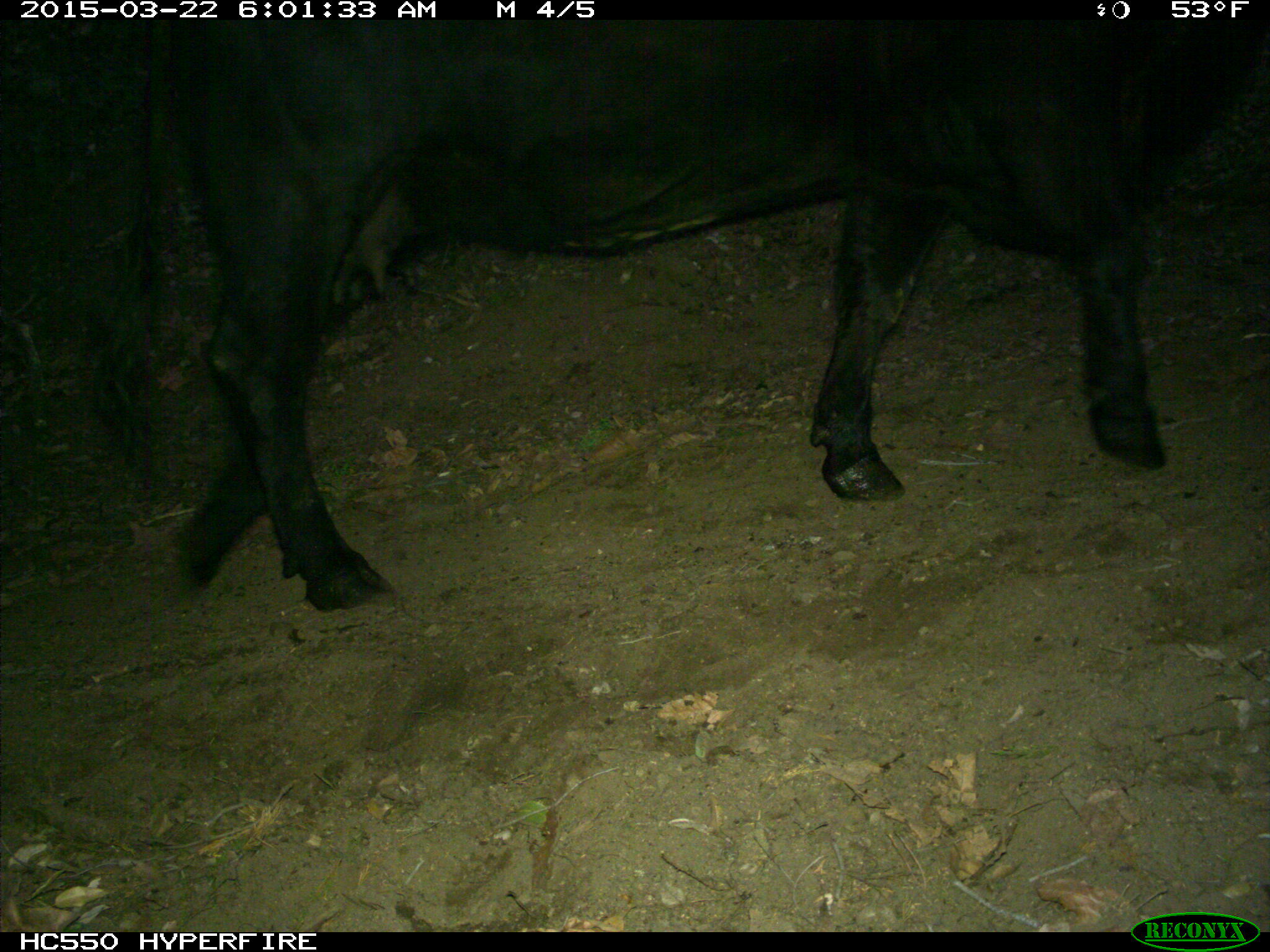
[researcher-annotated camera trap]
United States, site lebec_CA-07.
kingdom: Animalia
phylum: Chordata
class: Mammalia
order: Artiodactyla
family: Bovidae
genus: Bos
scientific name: Bos taurus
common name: domestic cow